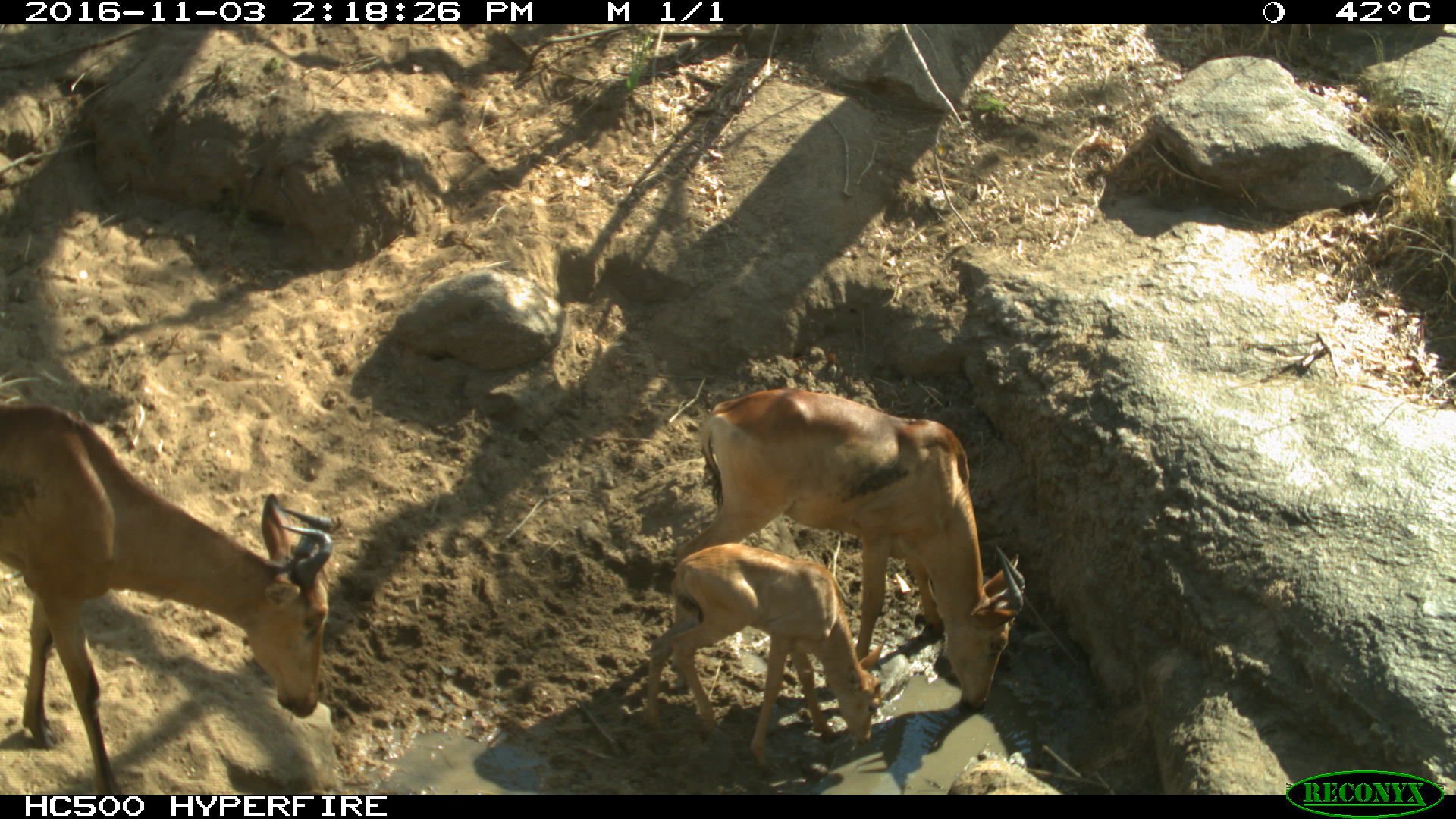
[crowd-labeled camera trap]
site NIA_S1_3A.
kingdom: Animalia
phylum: Chordata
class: Mammalia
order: Artiodactyla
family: Bovidae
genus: Alcelaphus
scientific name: Alcelaphus buselaphus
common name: hartebeest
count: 3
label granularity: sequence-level